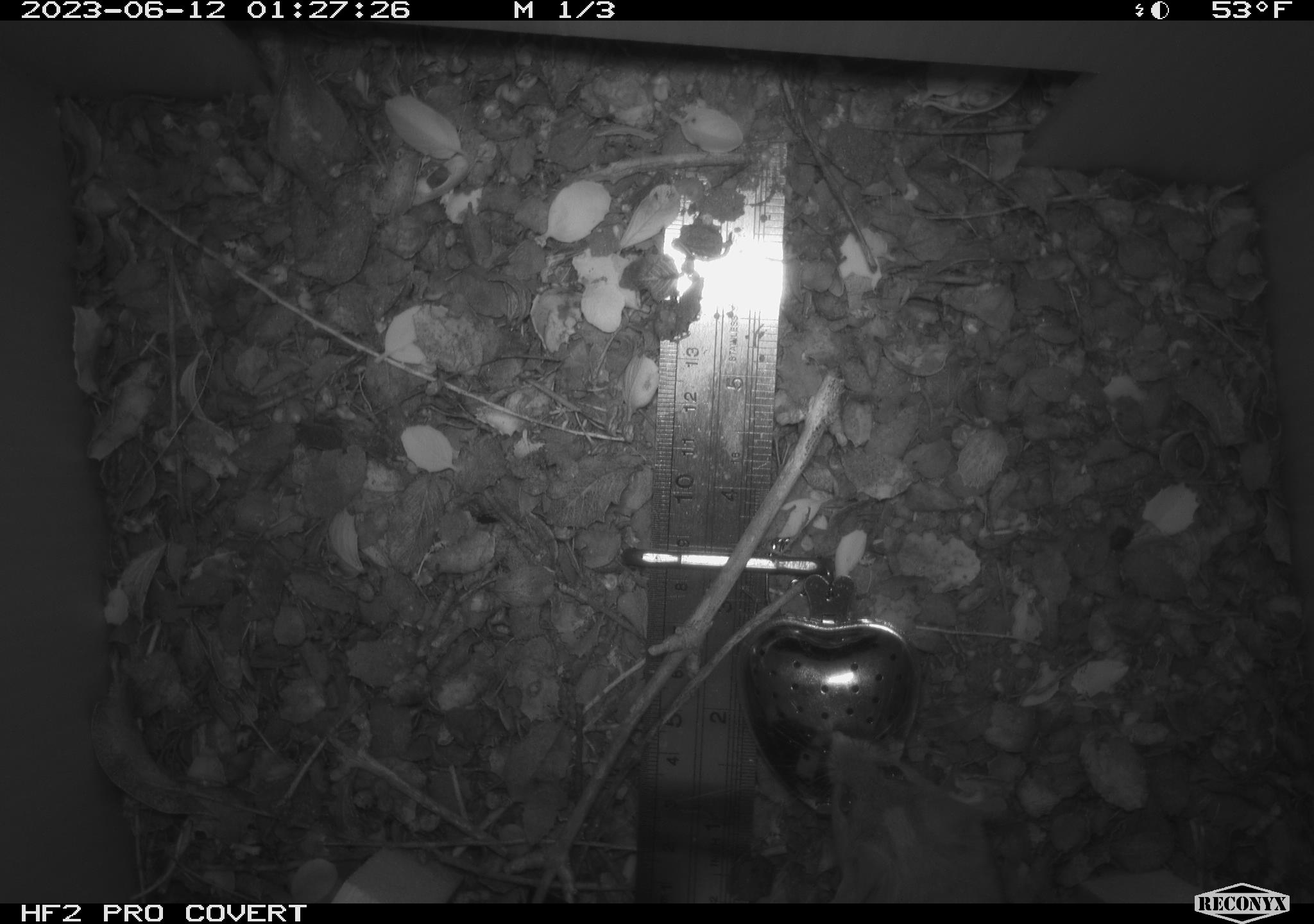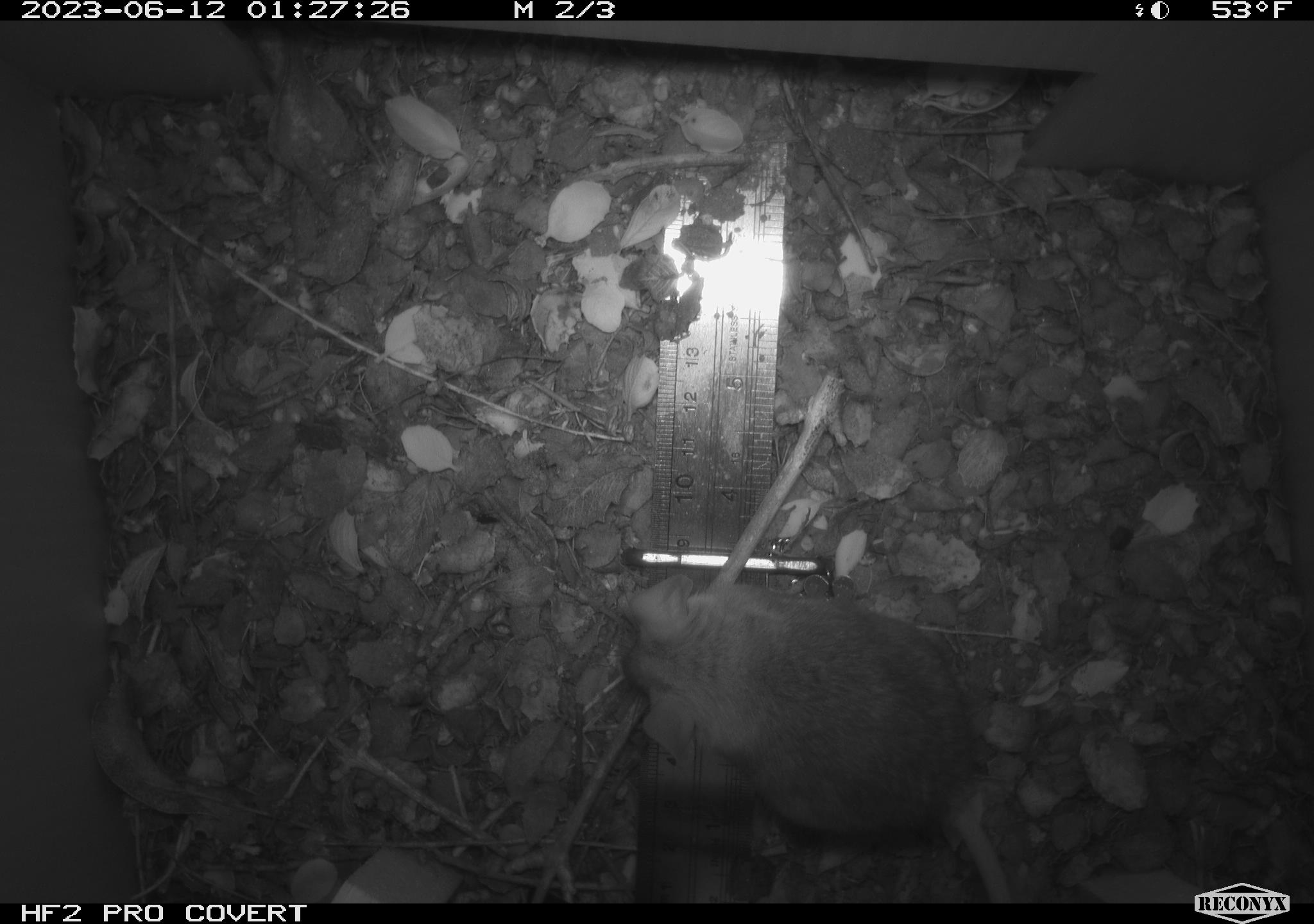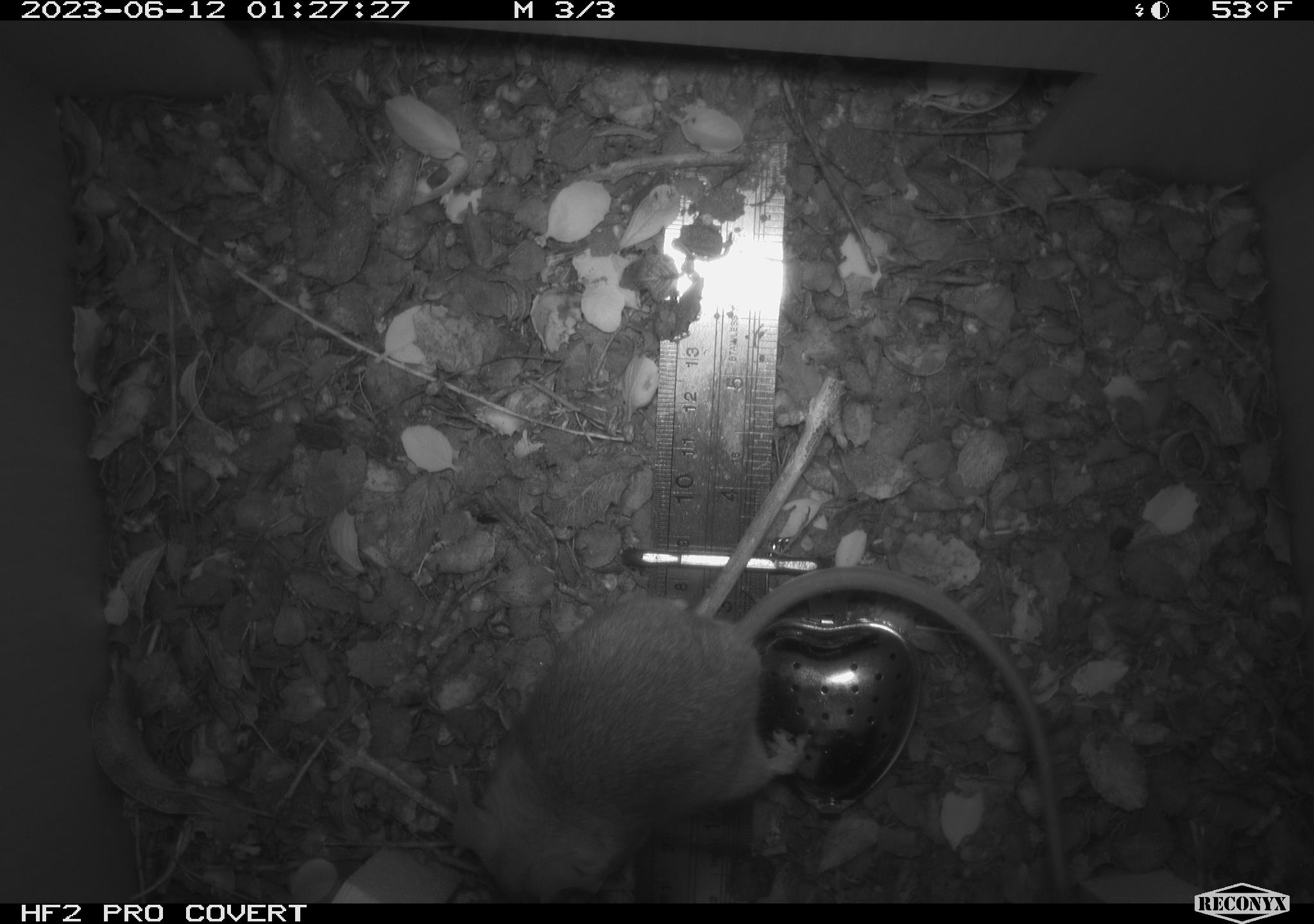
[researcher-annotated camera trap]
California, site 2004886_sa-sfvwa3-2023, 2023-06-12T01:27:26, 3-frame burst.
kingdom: Animalia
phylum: Chordata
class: Mammalia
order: Rodentia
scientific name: Rodentia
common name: mouse species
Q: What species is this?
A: Mouse species (Rodentia).